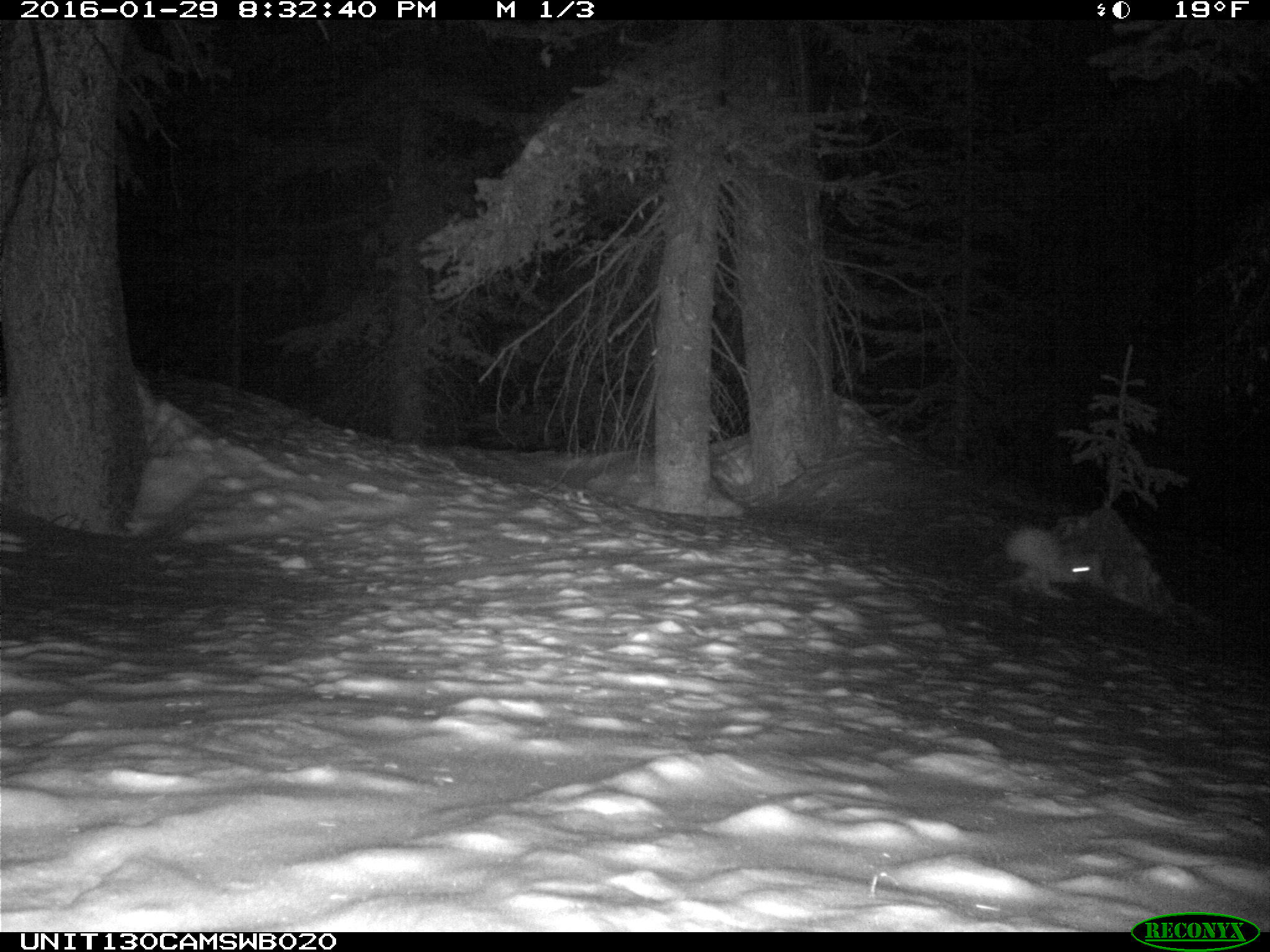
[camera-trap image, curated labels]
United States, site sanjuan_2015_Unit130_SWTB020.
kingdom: Animalia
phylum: Chordata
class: Mammalia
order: Lagomorpha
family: Leporidae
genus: Lepus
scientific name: Lepus americanus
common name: snowshoe hare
Lepus americanus (snowshoe hare).